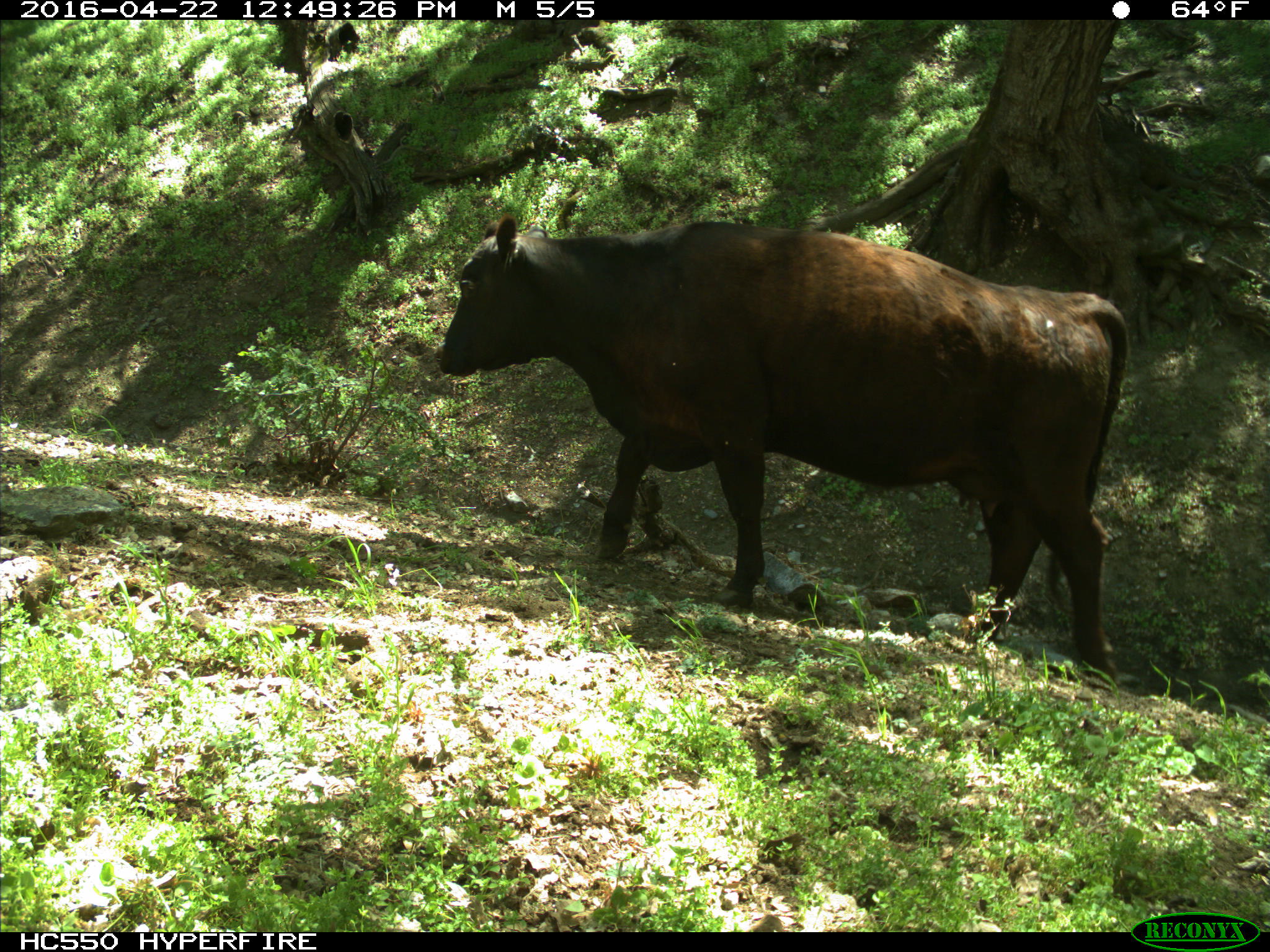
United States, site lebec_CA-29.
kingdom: Animalia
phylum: Chordata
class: Mammalia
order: Artiodactyla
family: Bovidae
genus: Bos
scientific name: Bos taurus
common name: domestic cow